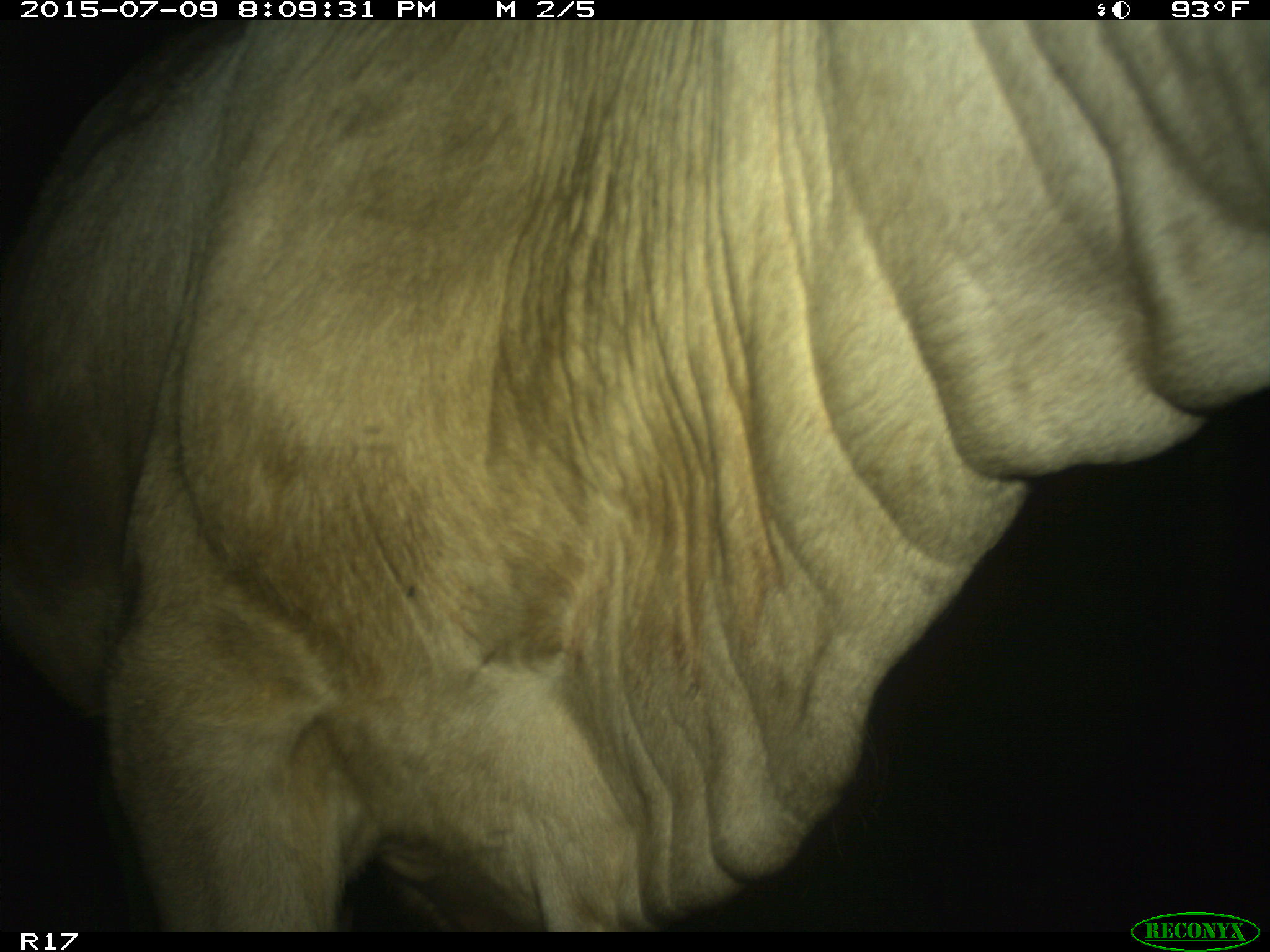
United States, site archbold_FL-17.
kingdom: Animalia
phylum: Chordata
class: Mammalia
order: Artiodactyla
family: Bovidae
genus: Bos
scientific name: Bos taurus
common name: domestic cow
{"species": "Bos taurus (domestic cow)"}